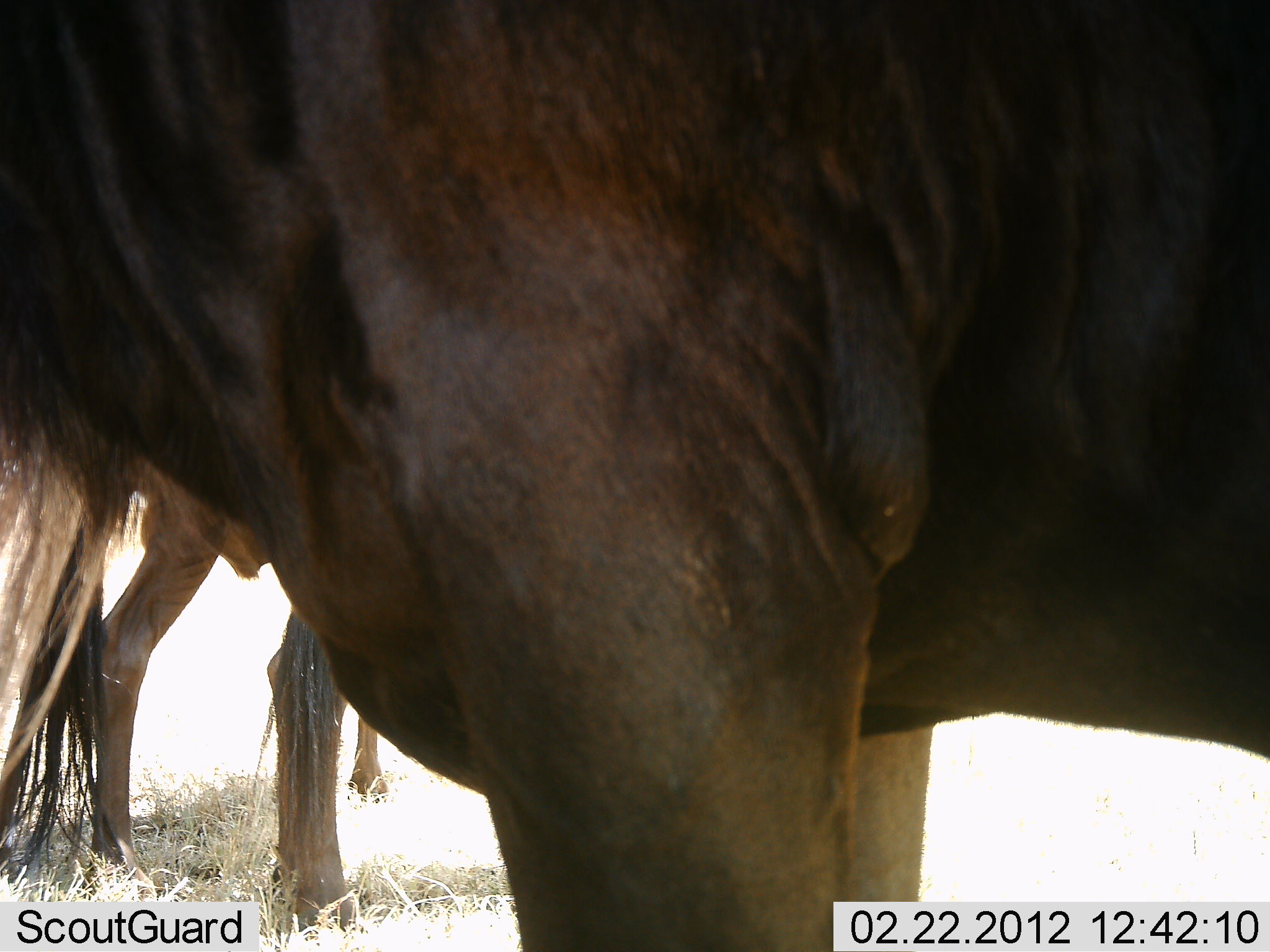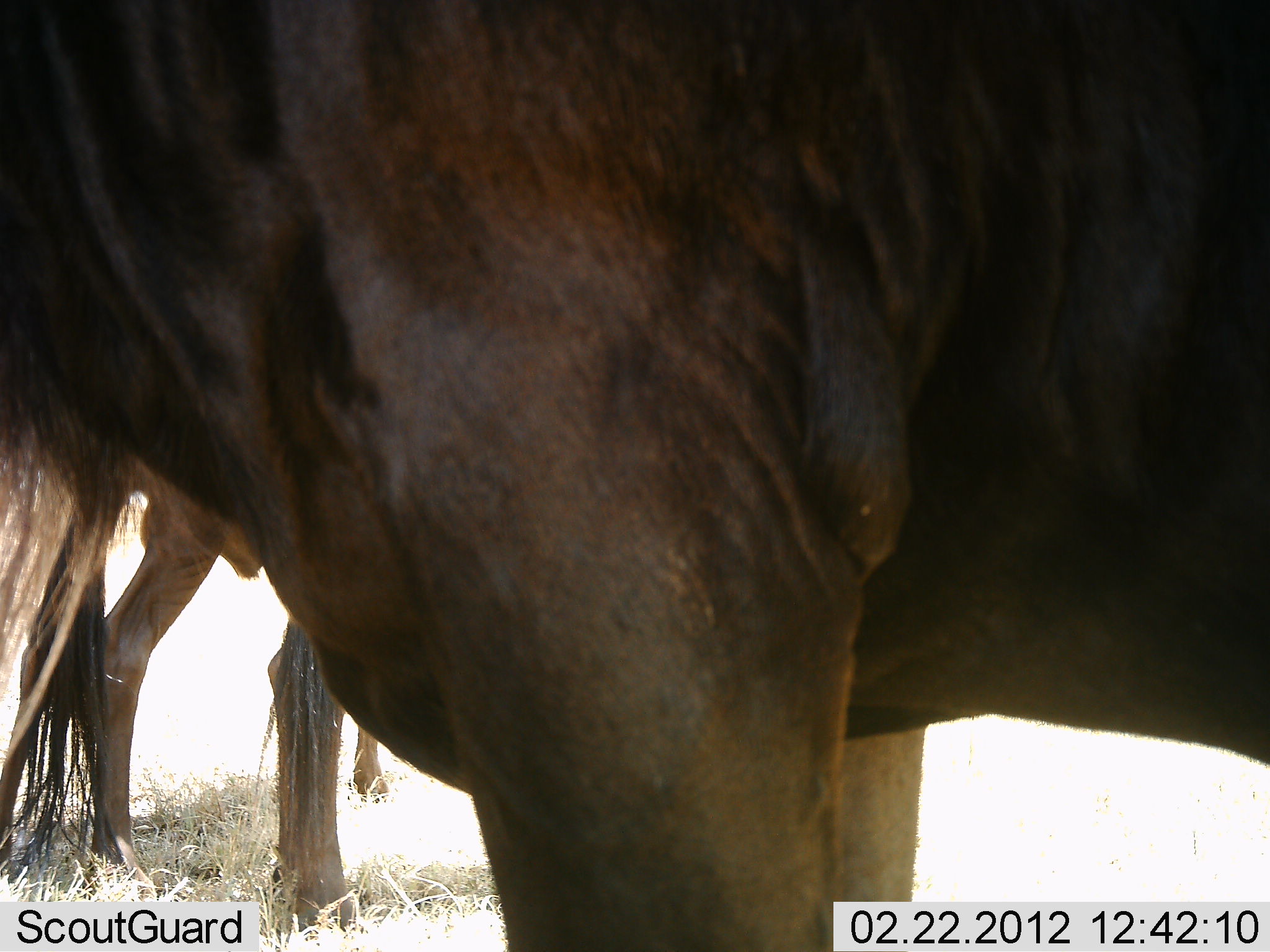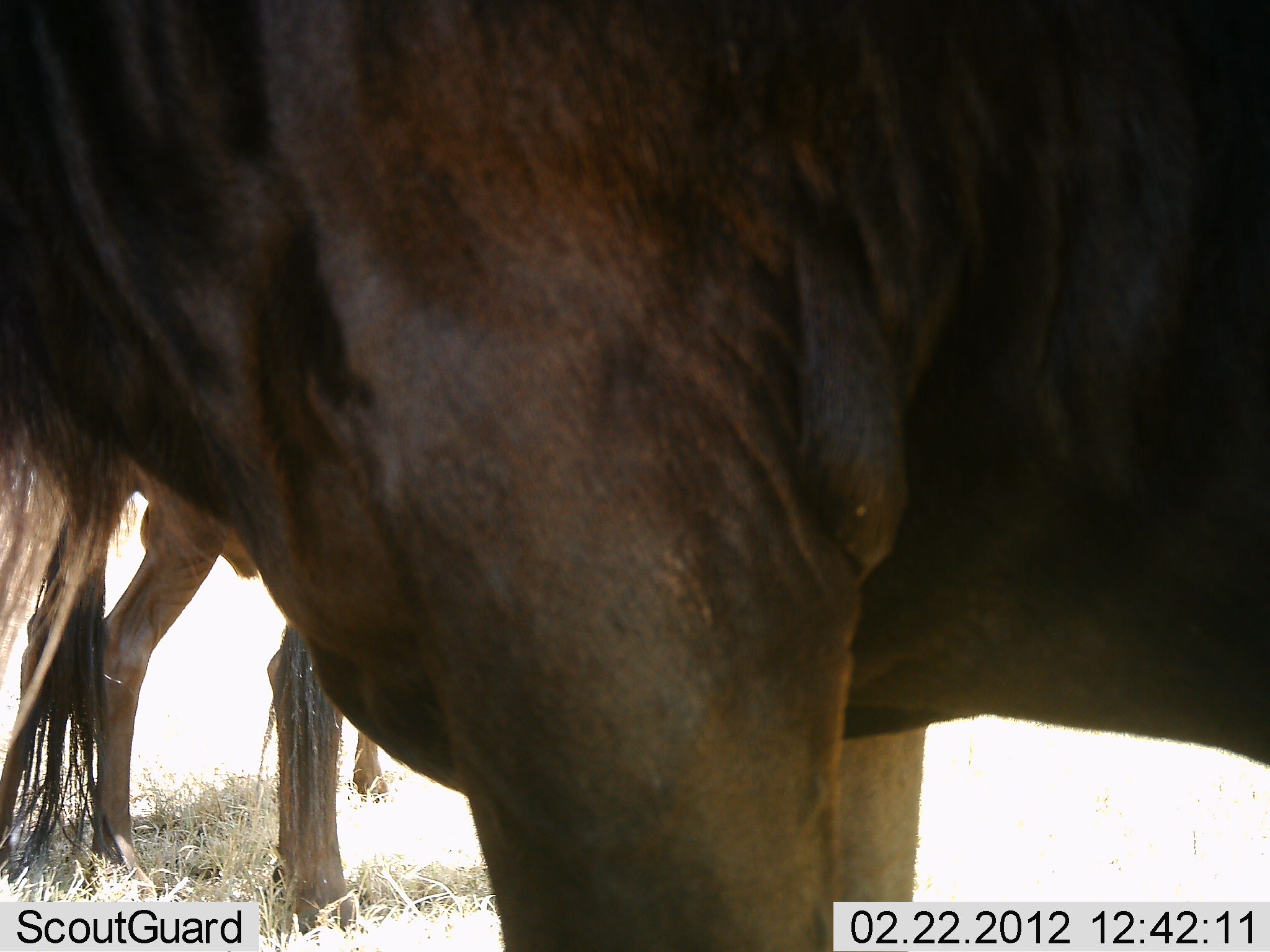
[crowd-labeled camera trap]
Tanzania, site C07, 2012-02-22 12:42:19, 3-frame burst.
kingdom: Animalia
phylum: Chordata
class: Mammalia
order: Artiodactyla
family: Bovidae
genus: Connochaetes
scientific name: Connochaetes taurinus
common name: blue wildebeest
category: wildebeest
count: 2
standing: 100%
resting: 0%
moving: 0%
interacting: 0%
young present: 0%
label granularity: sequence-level